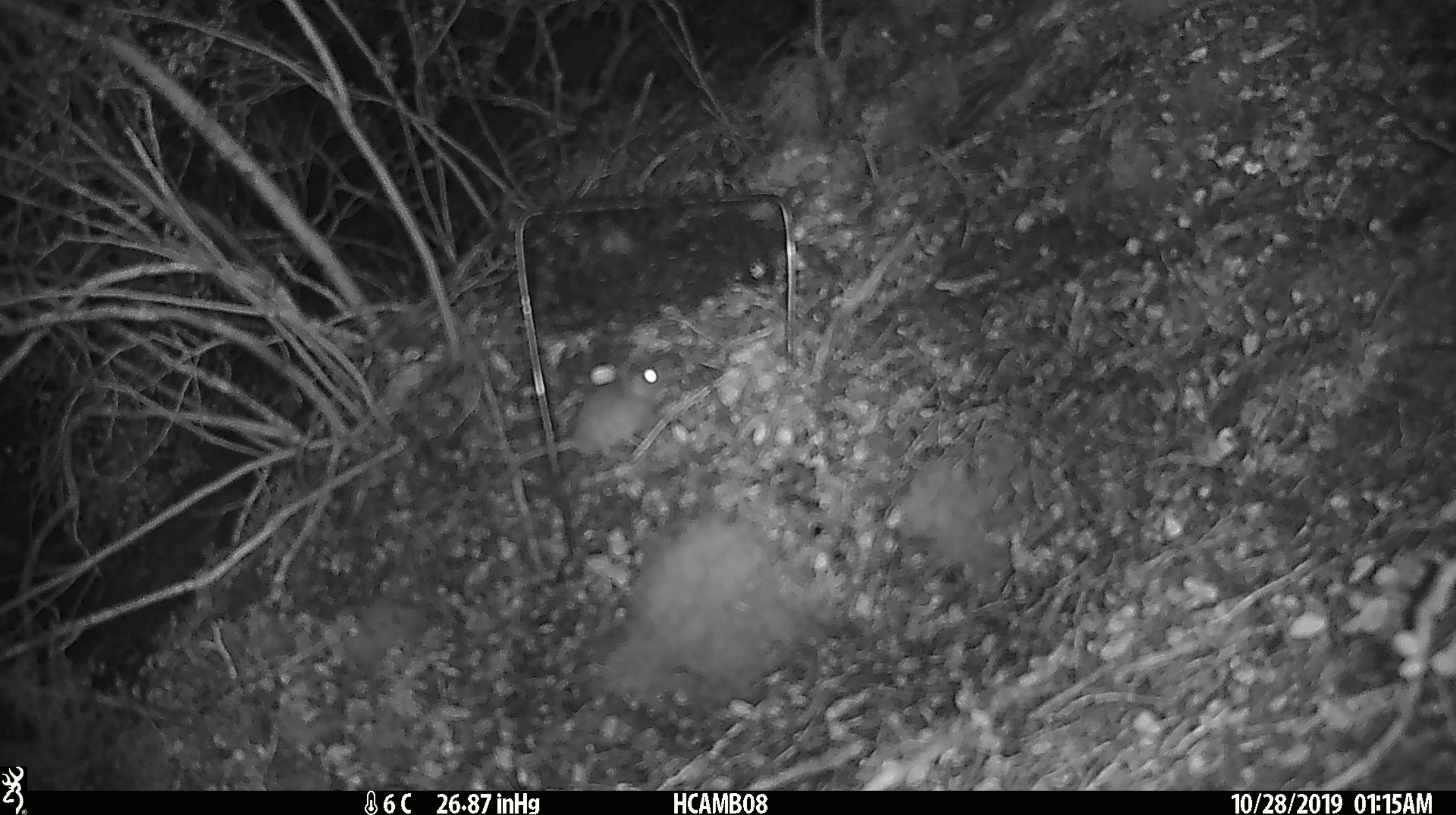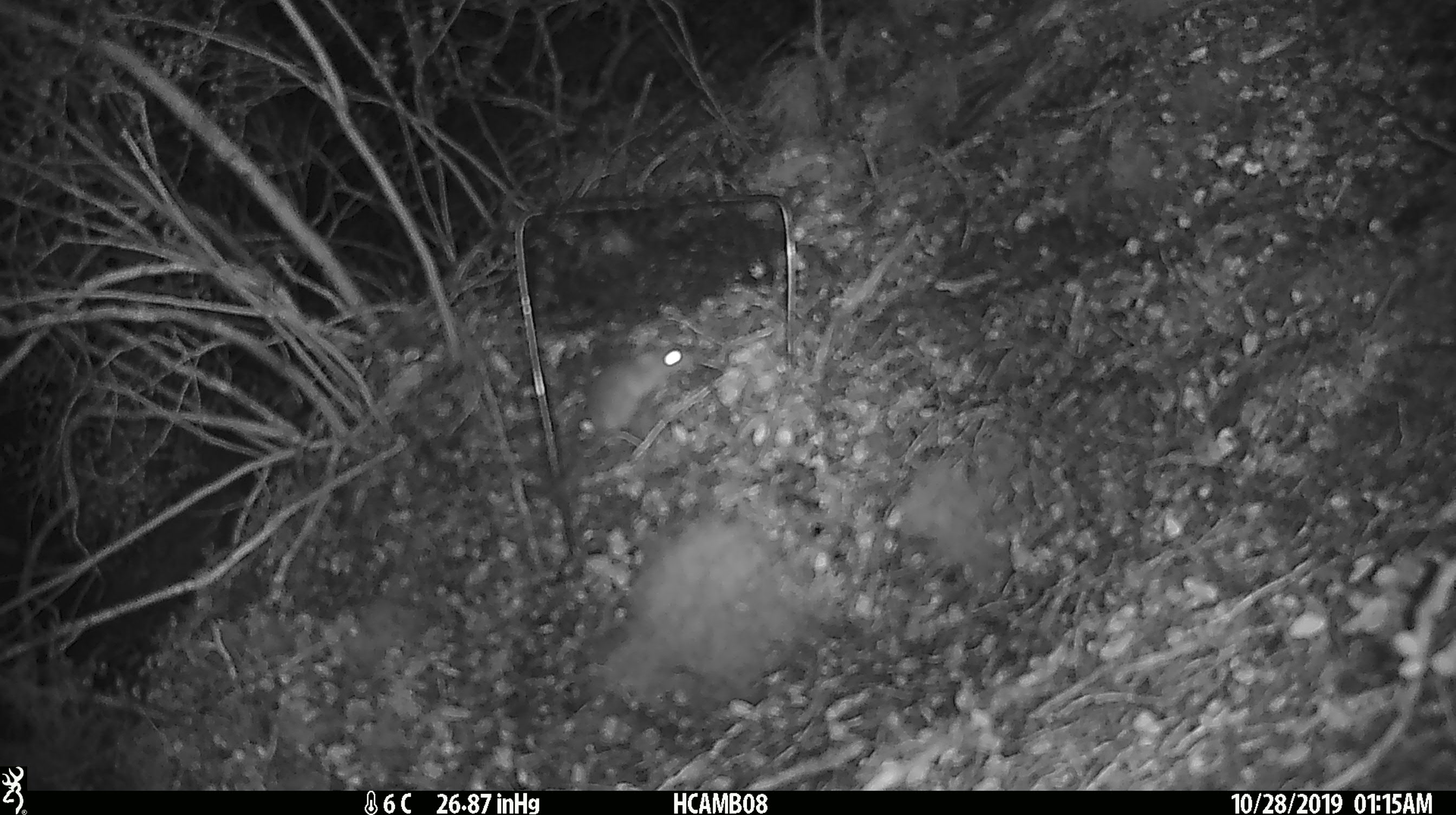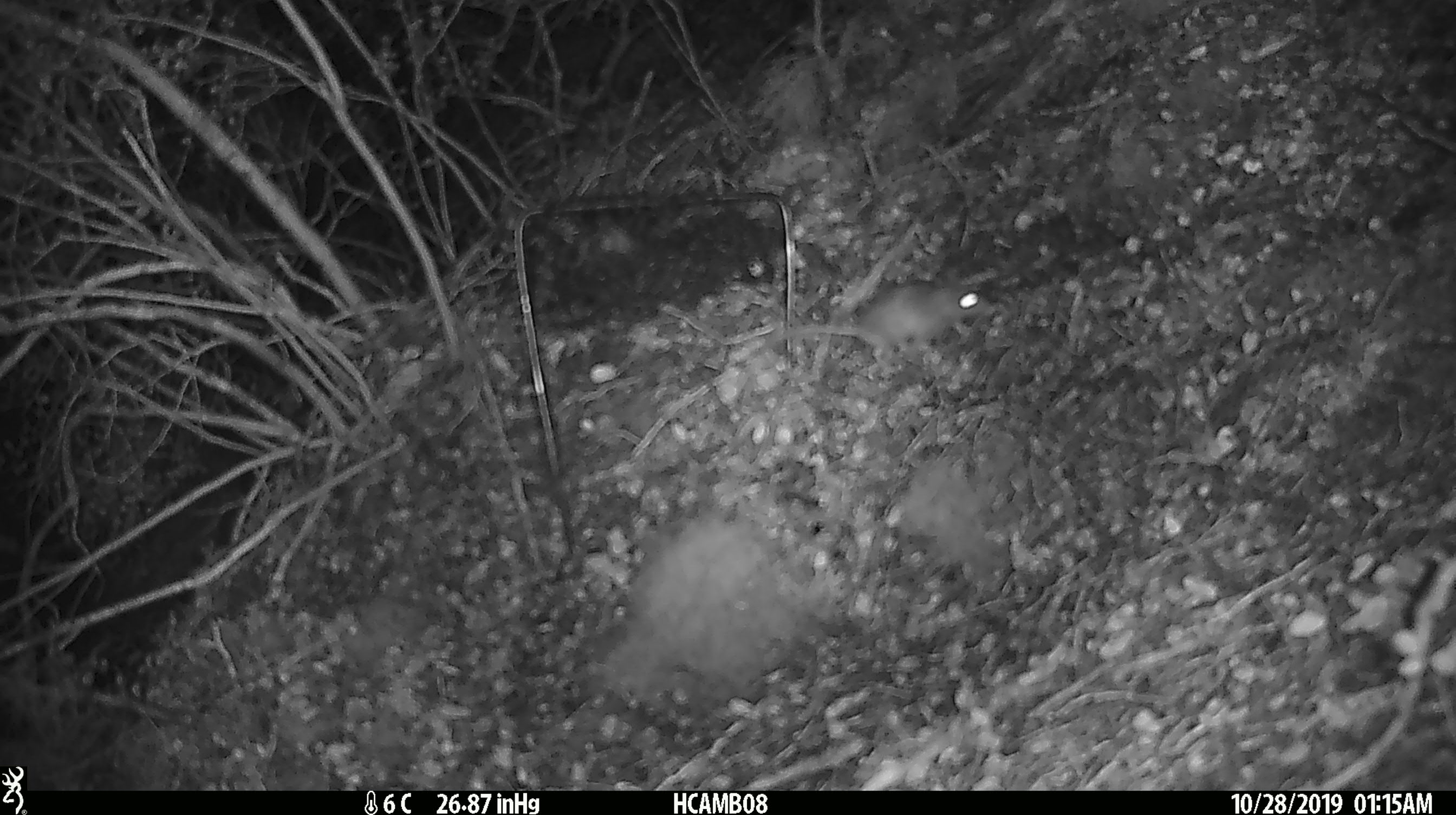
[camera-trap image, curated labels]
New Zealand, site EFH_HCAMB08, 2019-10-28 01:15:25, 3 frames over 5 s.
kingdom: Animalia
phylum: Chordata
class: Mammalia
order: Rodentia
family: Muridae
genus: Mus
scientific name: Mus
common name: mouse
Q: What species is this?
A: Mouse (Mus).